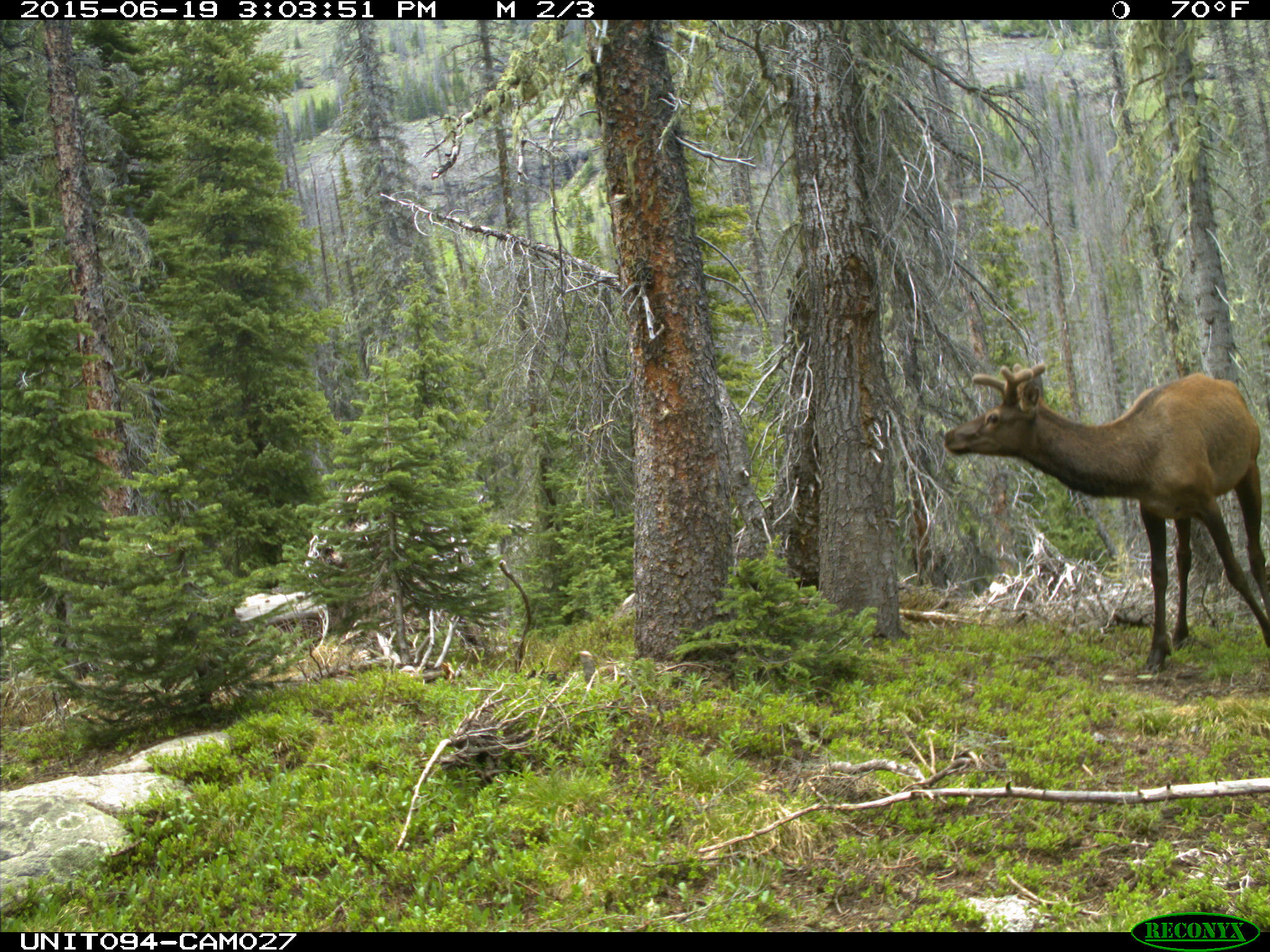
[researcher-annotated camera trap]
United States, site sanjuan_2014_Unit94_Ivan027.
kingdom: Animalia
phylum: Chordata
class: Mammalia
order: Artiodactyla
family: Cervidae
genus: Cervus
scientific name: Cervus elaphus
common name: red deer